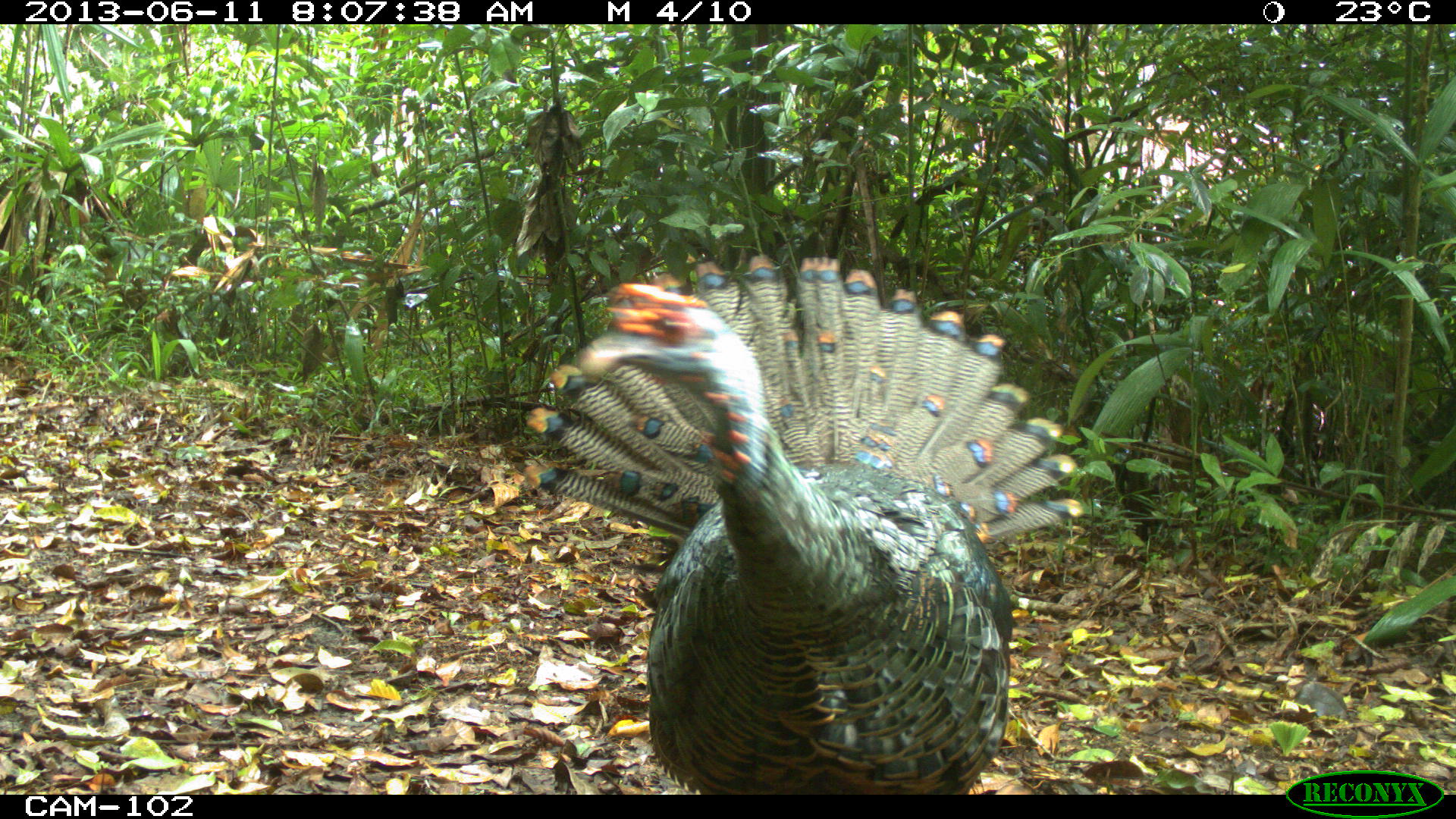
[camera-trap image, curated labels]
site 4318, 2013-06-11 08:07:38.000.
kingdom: Animalia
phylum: Chordata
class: Aves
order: Galliformes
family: Phasianidae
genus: Meleagris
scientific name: Meleagris ocellata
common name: ocellated turkey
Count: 1.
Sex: male.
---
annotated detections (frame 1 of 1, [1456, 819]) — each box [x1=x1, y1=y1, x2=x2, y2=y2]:
meleagris ocellata: [x1=522, y1=251, x2=1089, y2=793]